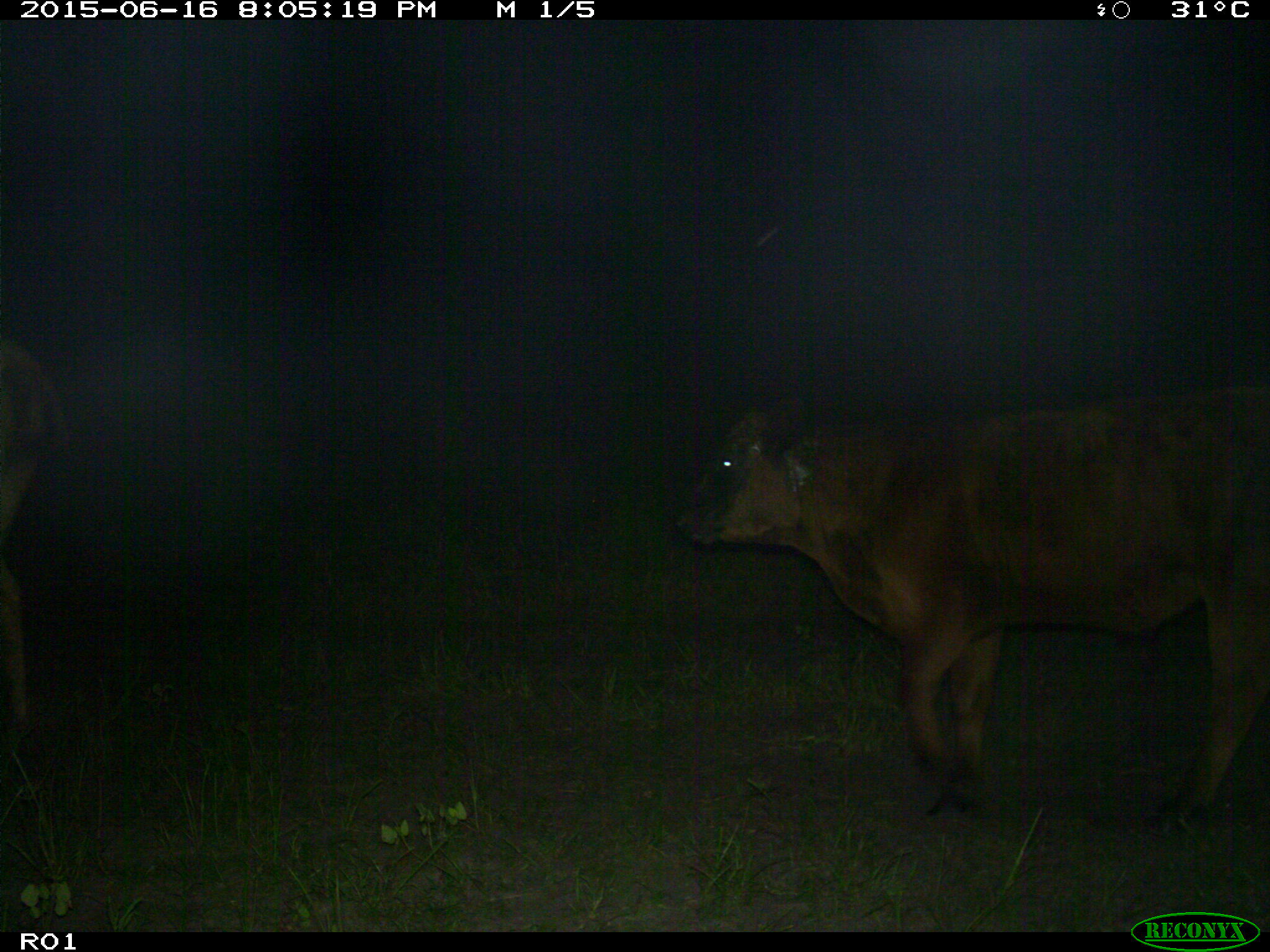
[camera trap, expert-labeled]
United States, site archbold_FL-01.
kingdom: Animalia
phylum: Chordata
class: Mammalia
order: Artiodactyla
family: Bovidae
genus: Bos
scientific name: Bos taurus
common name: domestic cow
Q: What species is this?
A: Bos taurus (domestic cow).